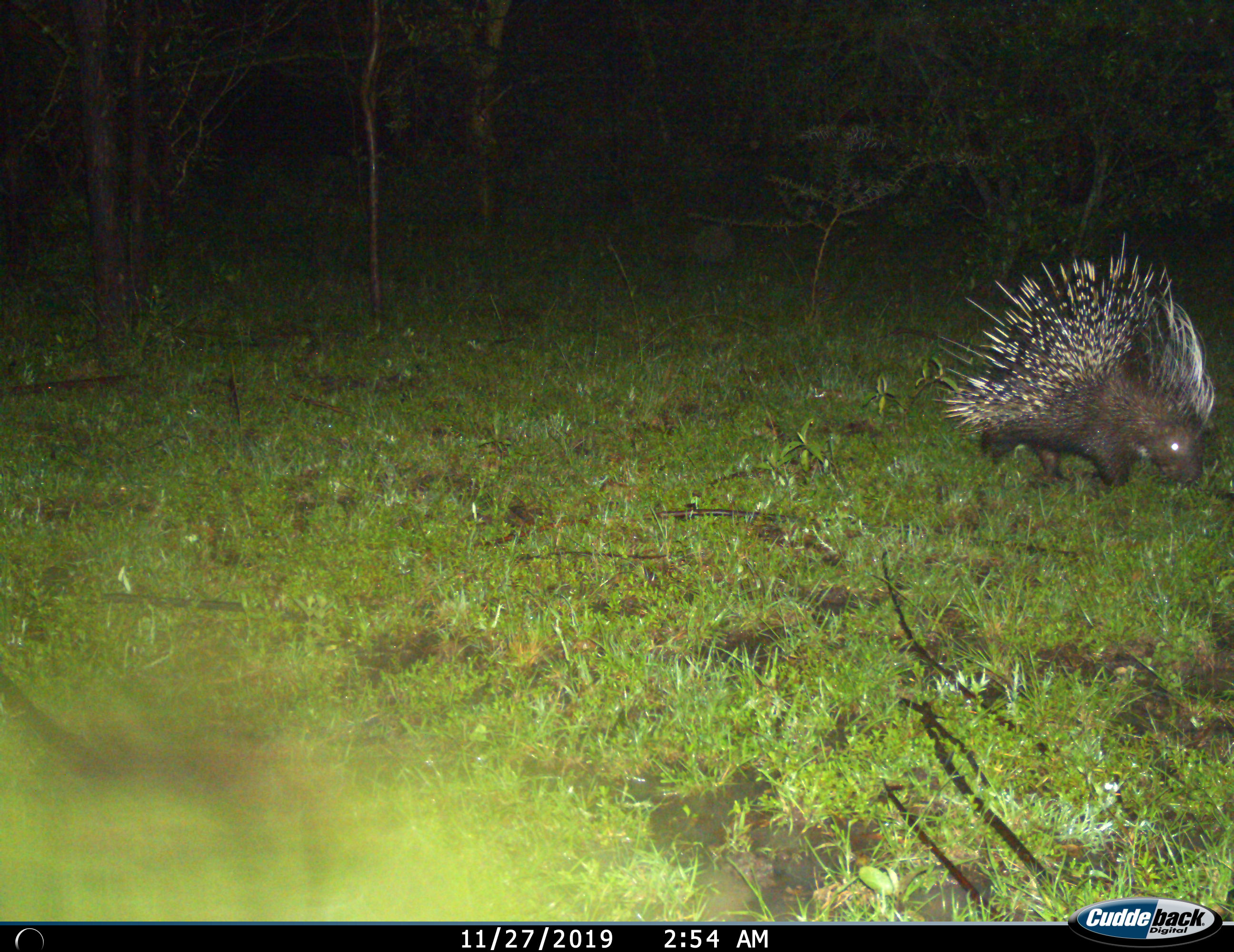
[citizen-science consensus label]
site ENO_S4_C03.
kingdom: Animalia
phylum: Chordata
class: Mammalia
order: Rodentia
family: Hystricidae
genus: Hystrix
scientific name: Hystrix cristata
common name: crested porcupine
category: porcupine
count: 1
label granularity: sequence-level